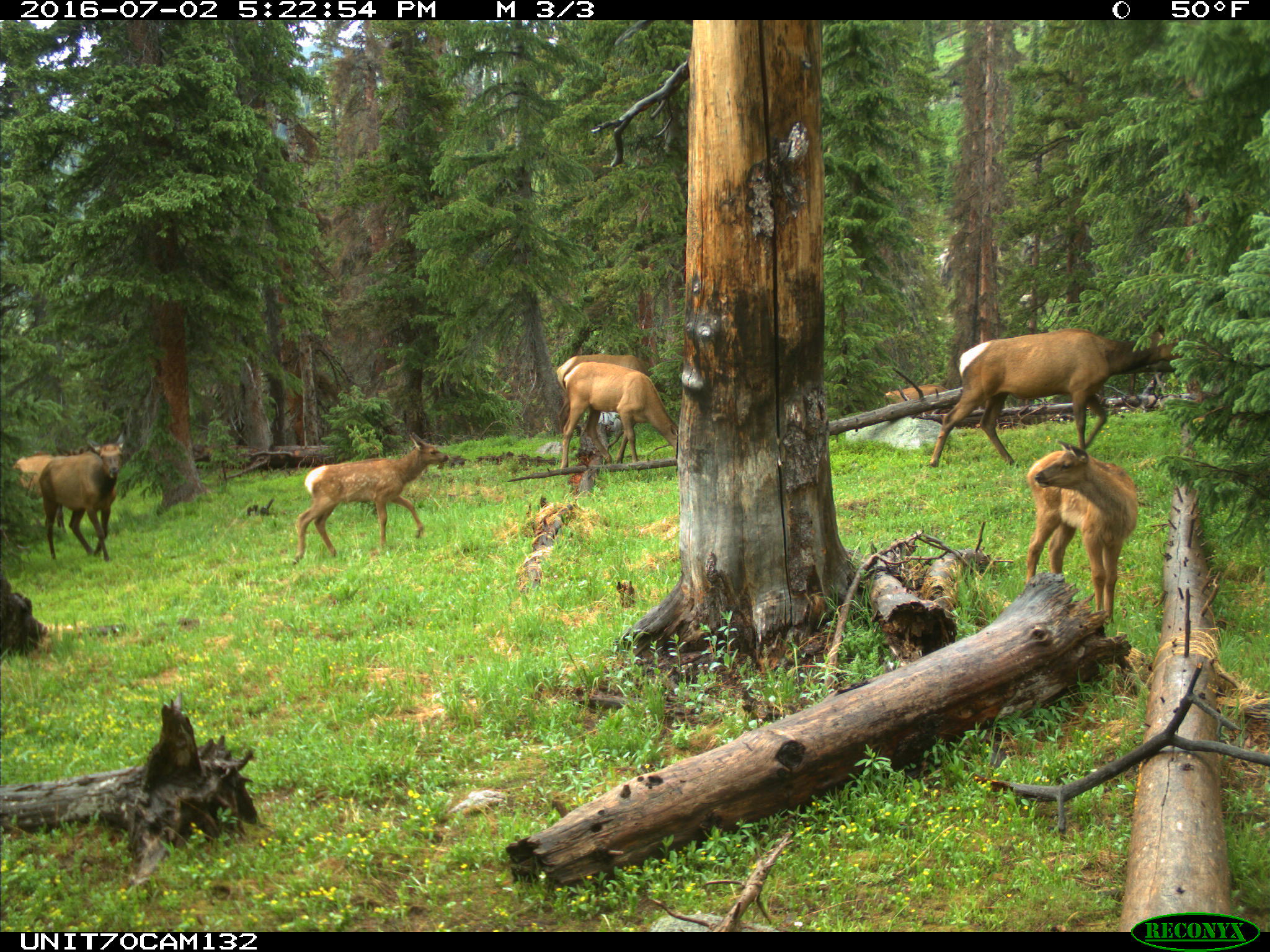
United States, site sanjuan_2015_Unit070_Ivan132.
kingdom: Animalia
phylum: Chordata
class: Mammalia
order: Artiodactyla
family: Cervidae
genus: Cervus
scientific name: Cervus elaphus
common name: red deer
Cervus elaphus (red deer).